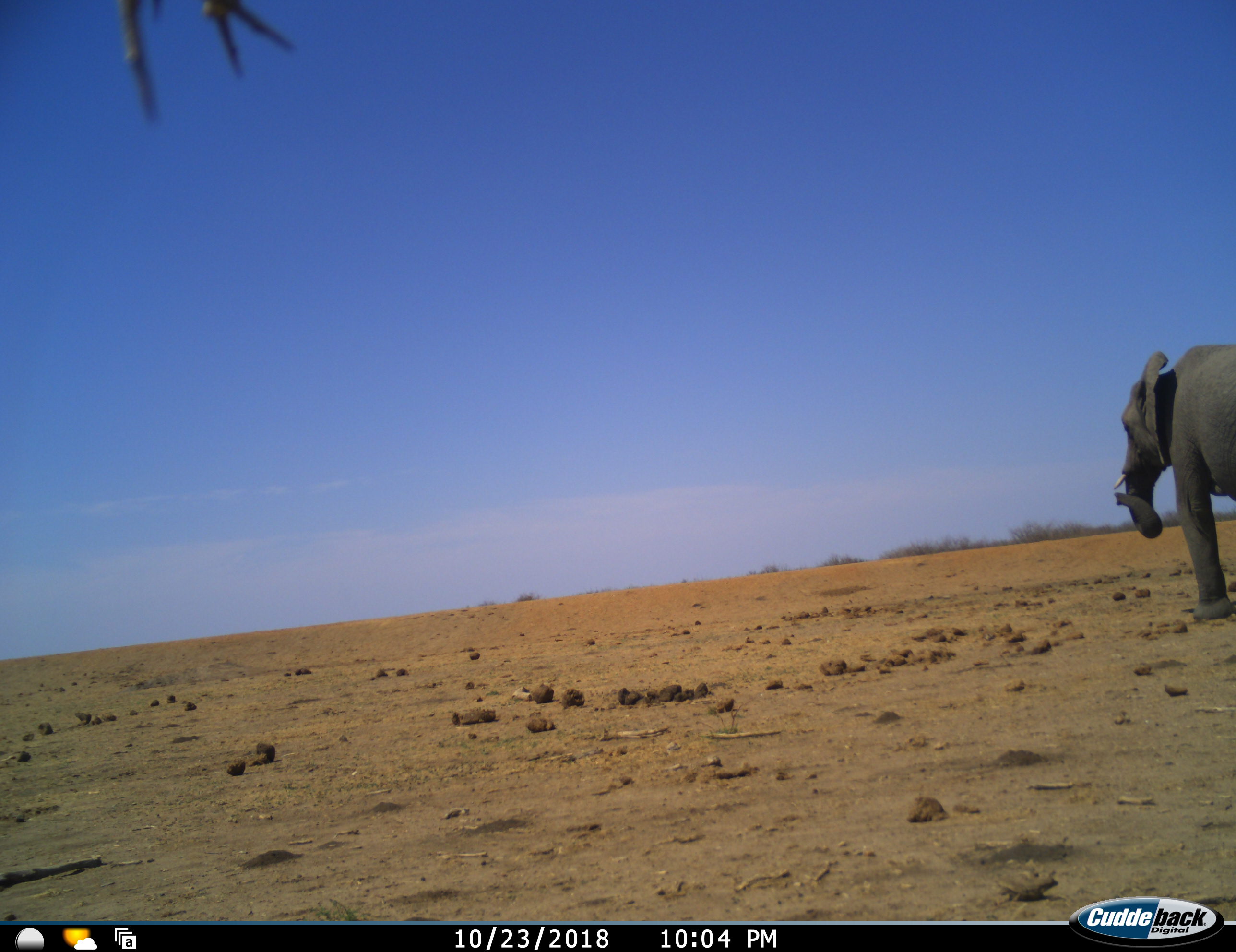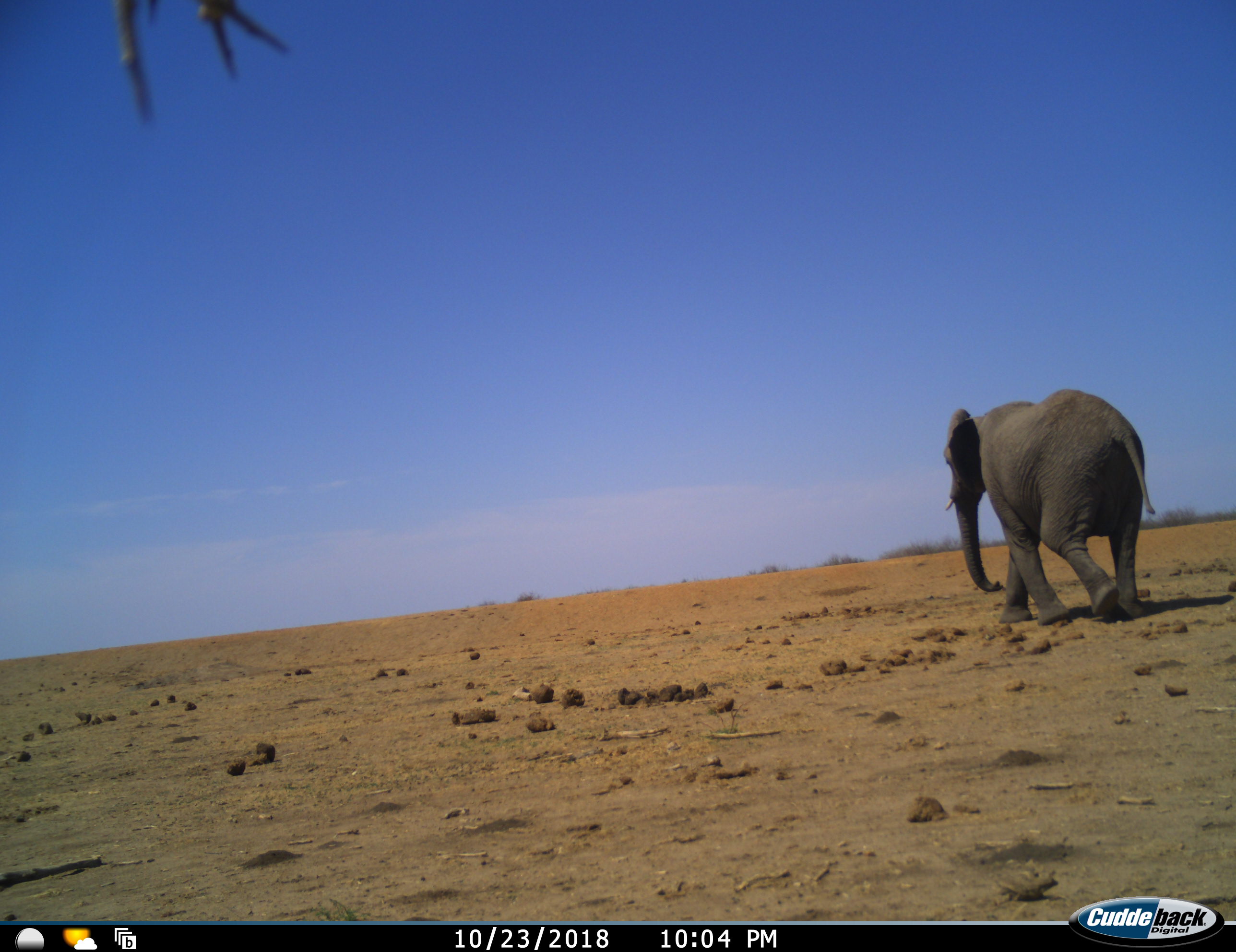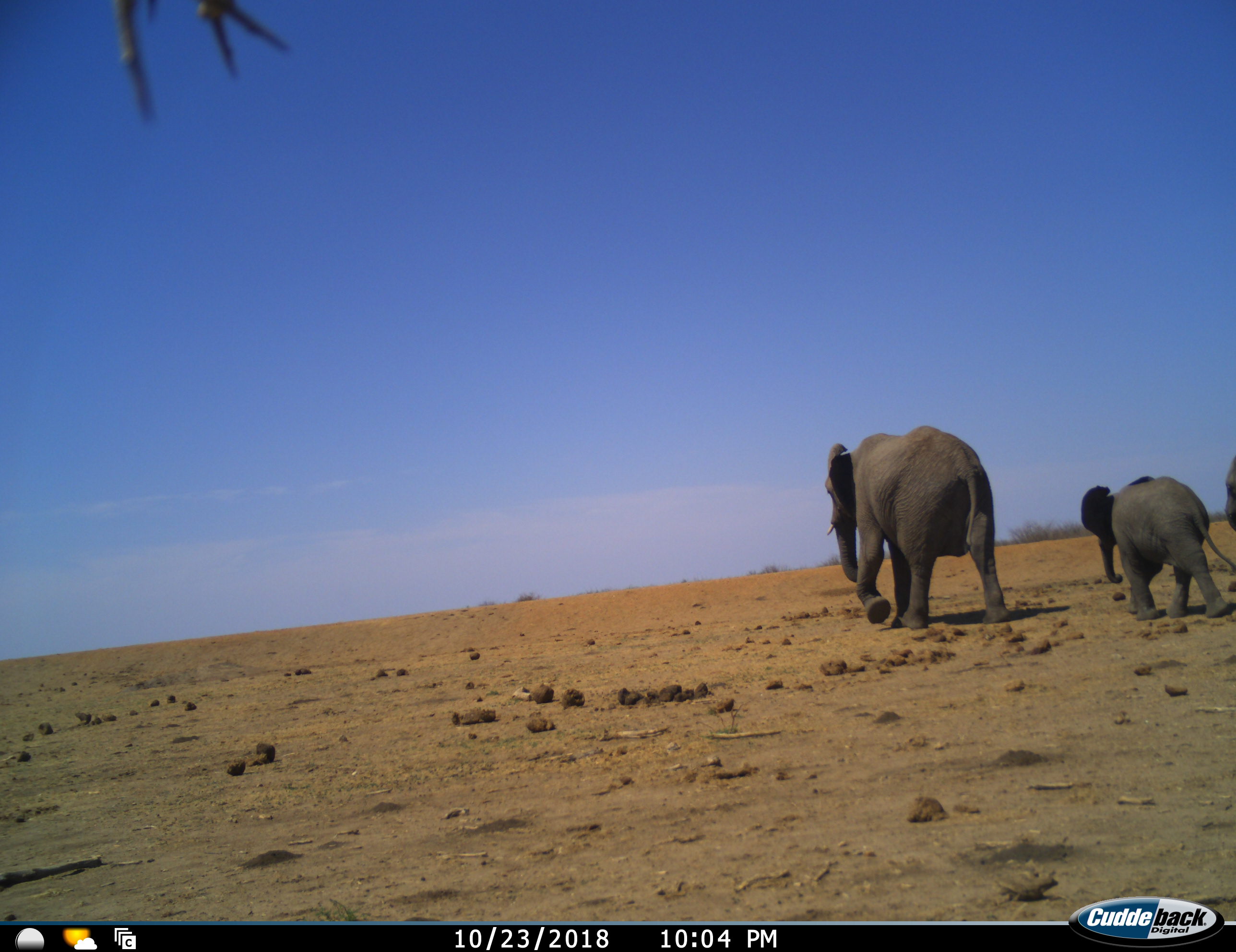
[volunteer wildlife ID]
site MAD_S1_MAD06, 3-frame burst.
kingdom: Animalia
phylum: Chordata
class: Mammalia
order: Proboscidea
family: Elephantidae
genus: Loxodonta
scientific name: Loxodonta africana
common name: african bush elephant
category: elephant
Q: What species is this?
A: Elephant (african bush elephant) (Loxodonta africana).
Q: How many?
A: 3.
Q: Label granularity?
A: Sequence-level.